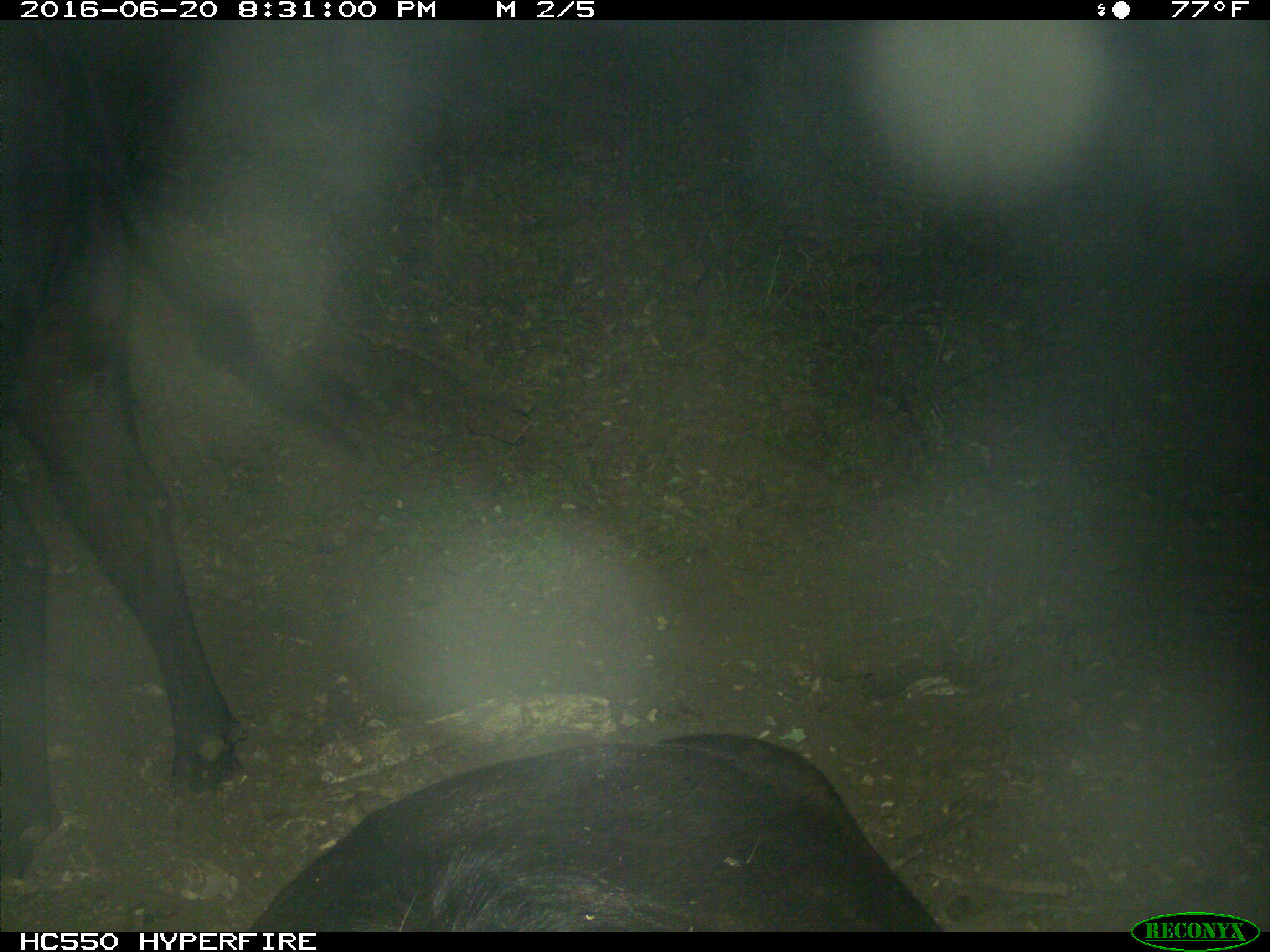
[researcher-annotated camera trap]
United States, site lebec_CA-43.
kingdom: Animalia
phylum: Chordata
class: Mammalia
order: Artiodactyla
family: Bovidae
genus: Bos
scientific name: Bos taurus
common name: domestic cow